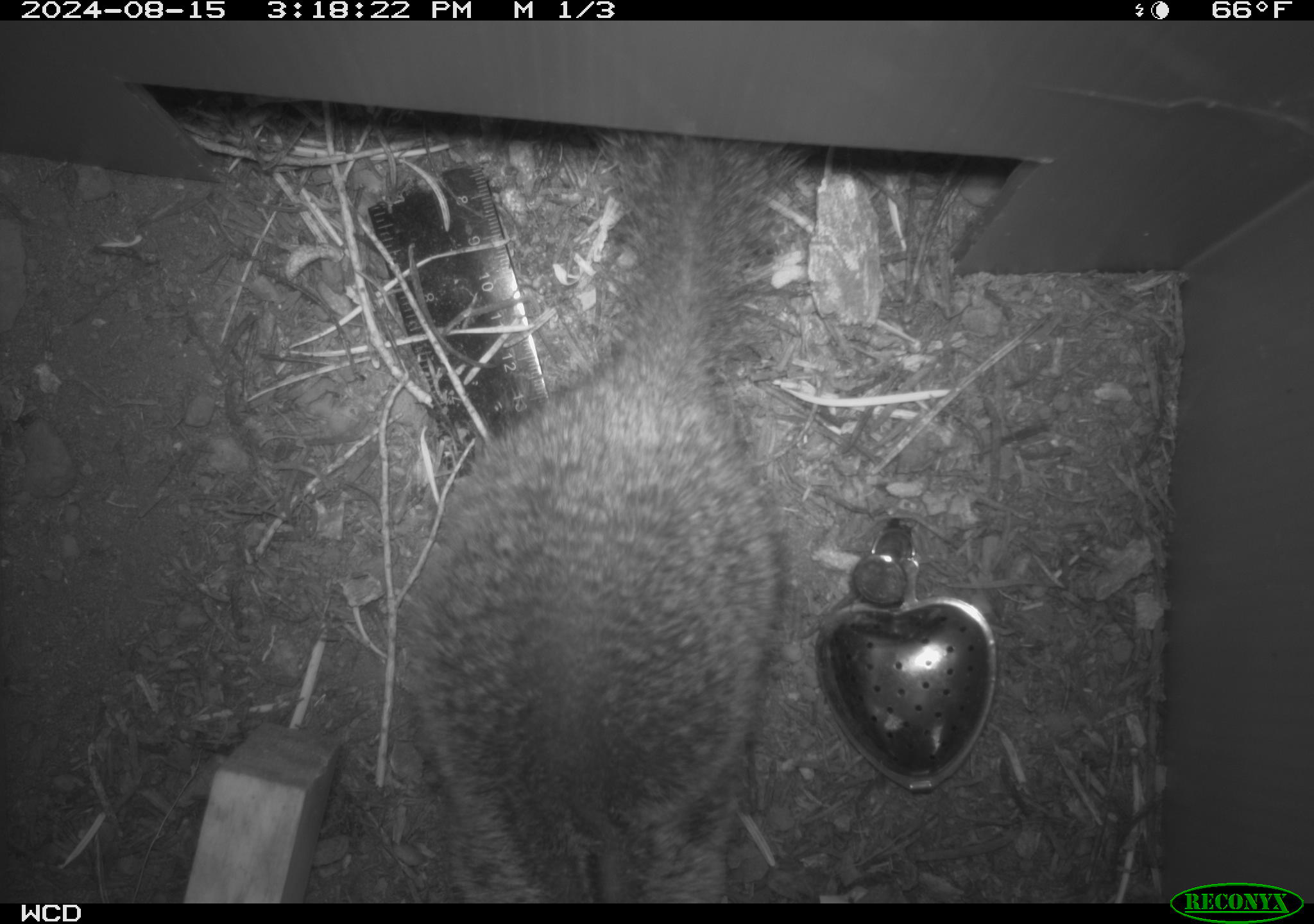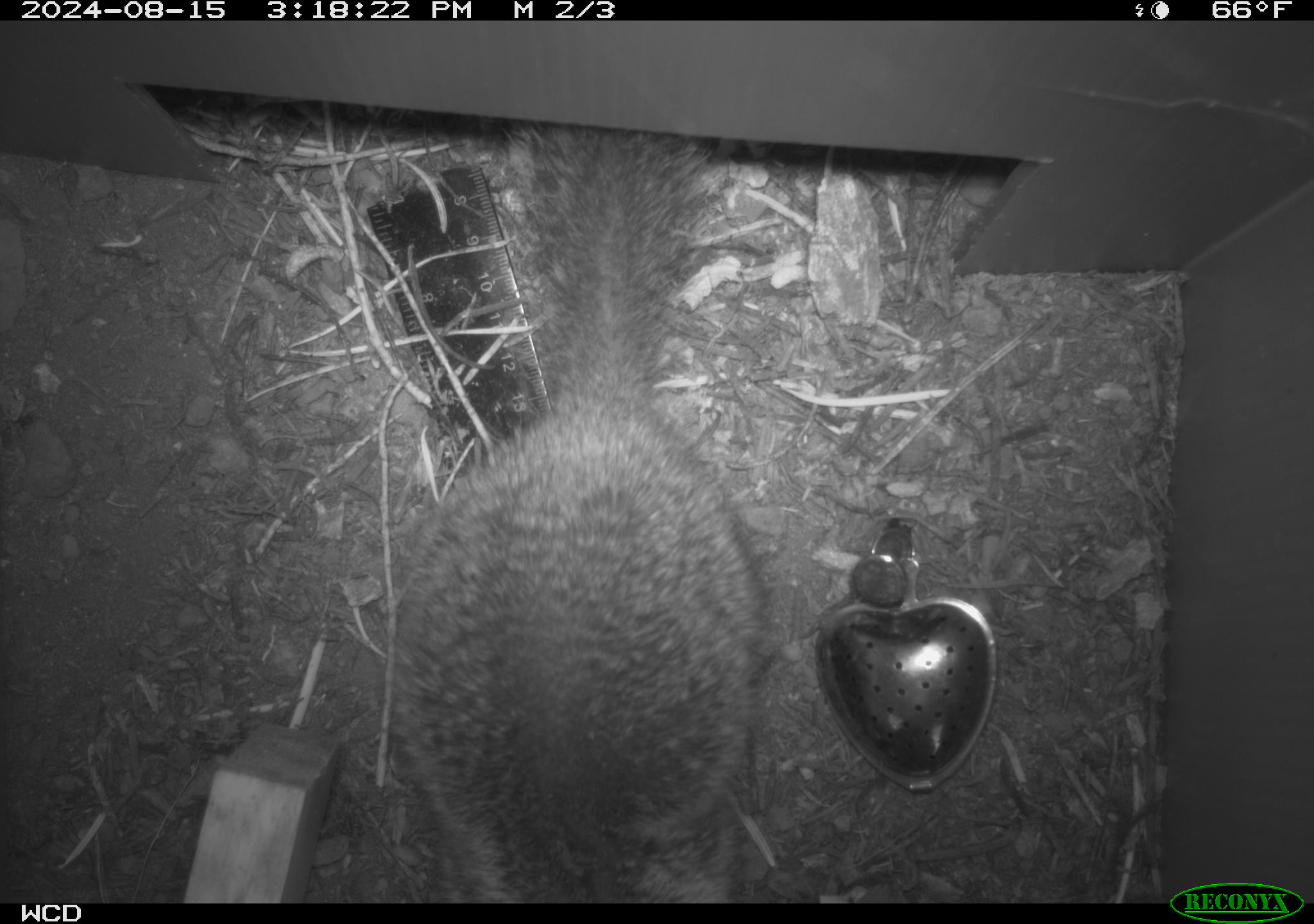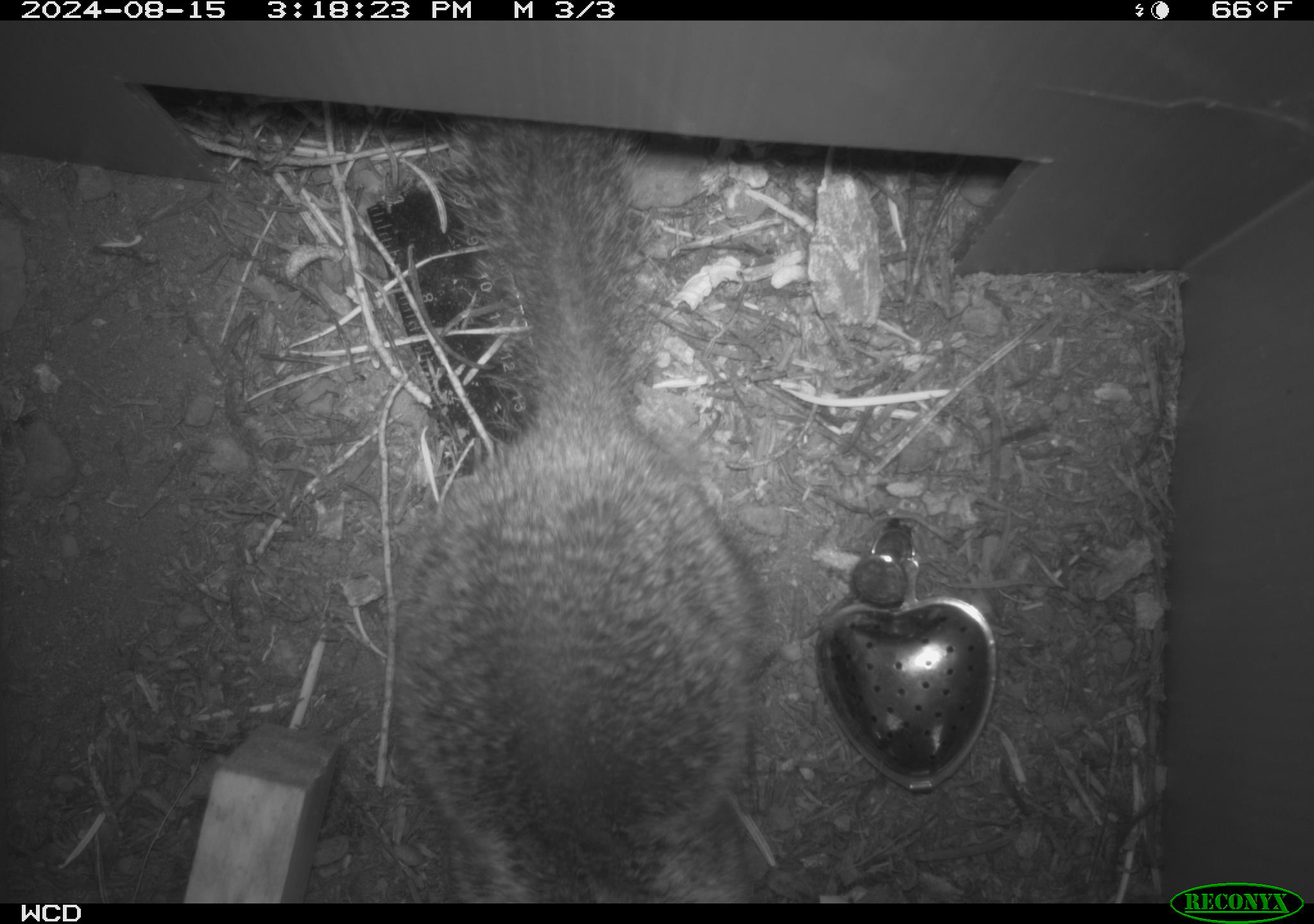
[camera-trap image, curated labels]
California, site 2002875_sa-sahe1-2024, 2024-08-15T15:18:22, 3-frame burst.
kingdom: Animalia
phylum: Chordata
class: Mammalia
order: Rodentia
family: Sciuridae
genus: Otospermophilus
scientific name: Otospermophilus beecheyi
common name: california ground squirrel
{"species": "california ground squirrel (Otospermophilus beecheyi)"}